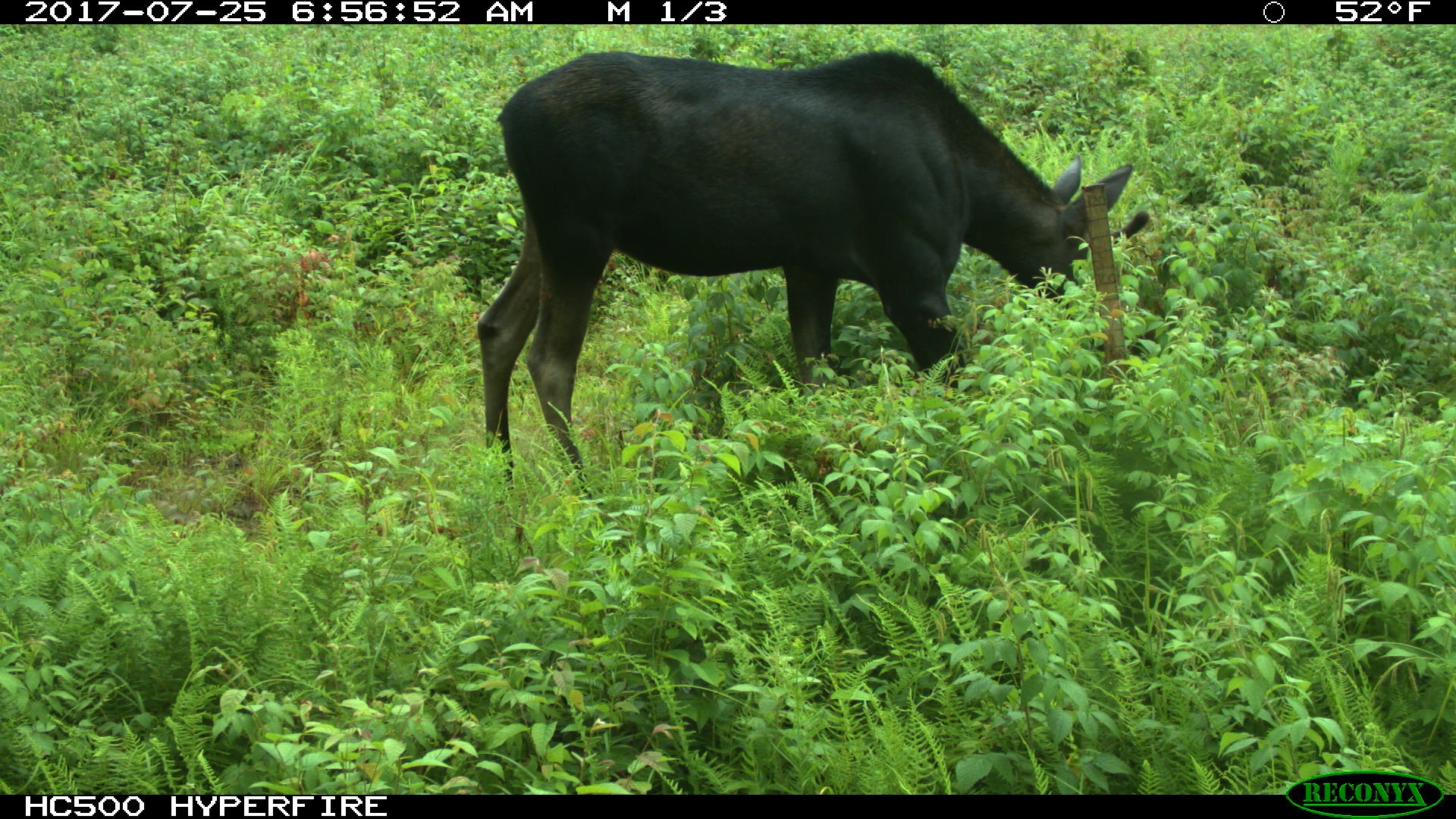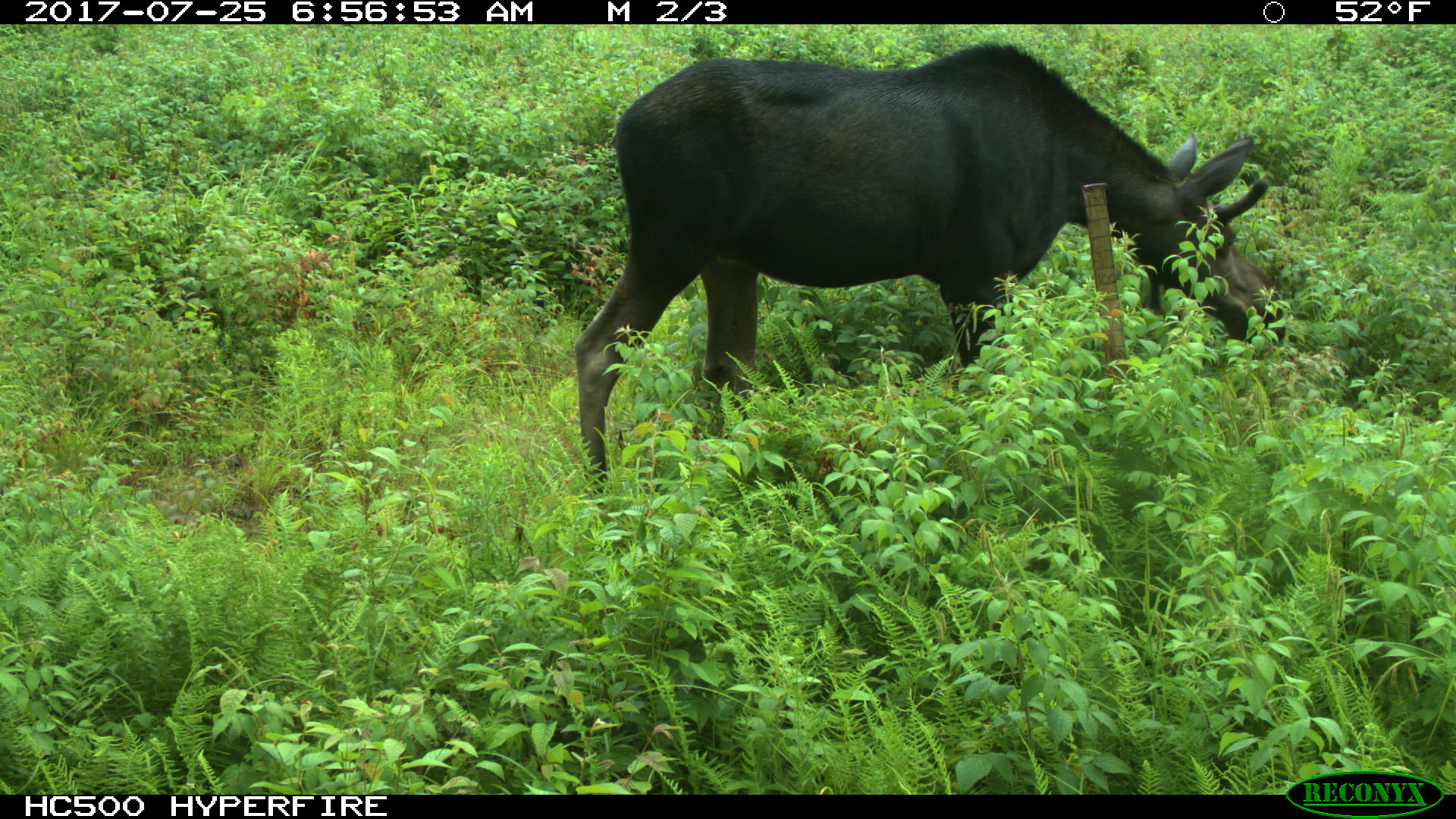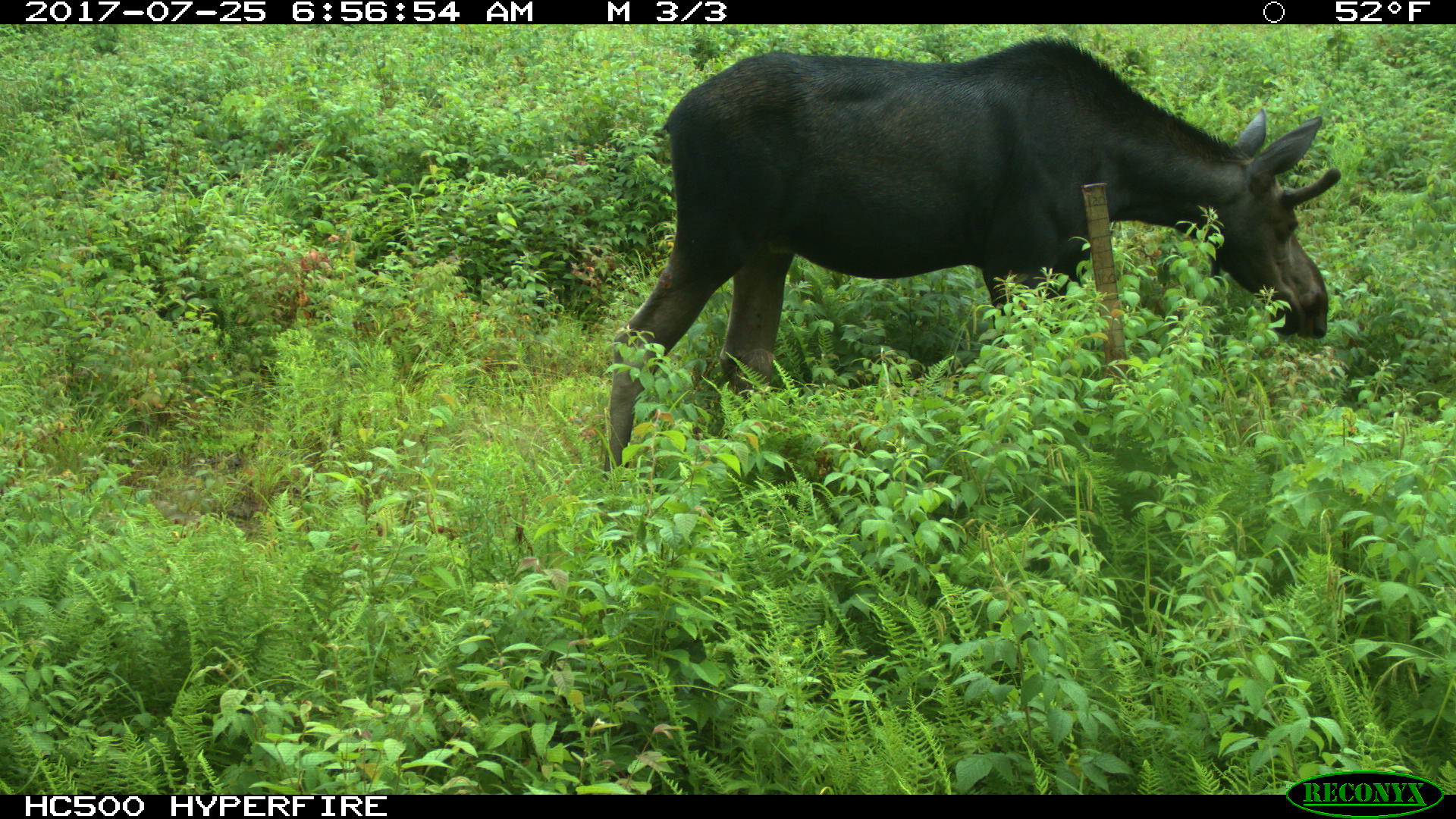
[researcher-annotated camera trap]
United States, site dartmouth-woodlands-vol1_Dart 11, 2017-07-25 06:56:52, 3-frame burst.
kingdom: Animalia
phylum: Chordata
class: Mammalia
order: Artiodactyla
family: Cervidae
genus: Alces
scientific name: Alces alces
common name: moose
Moose (Alces alces).